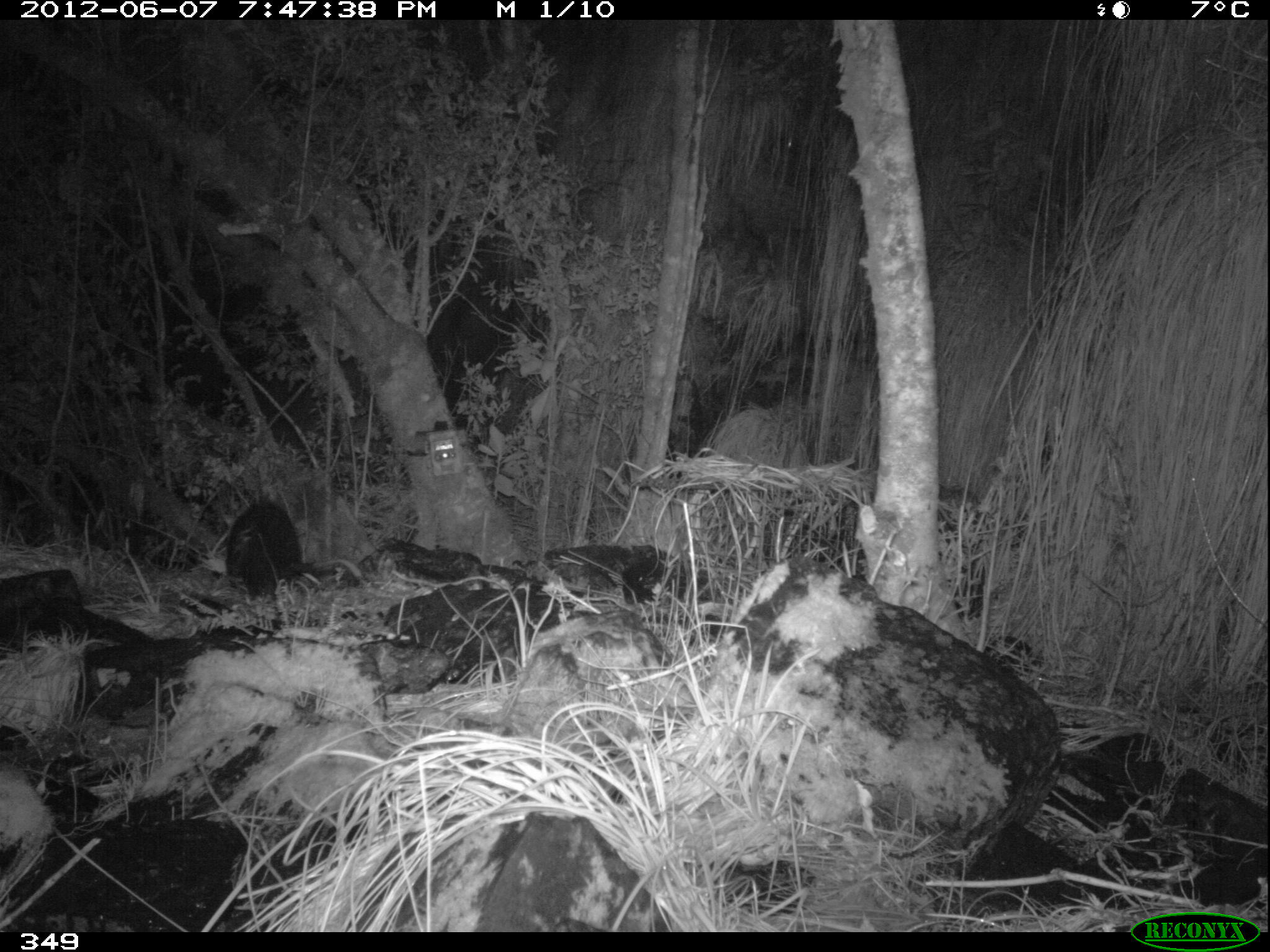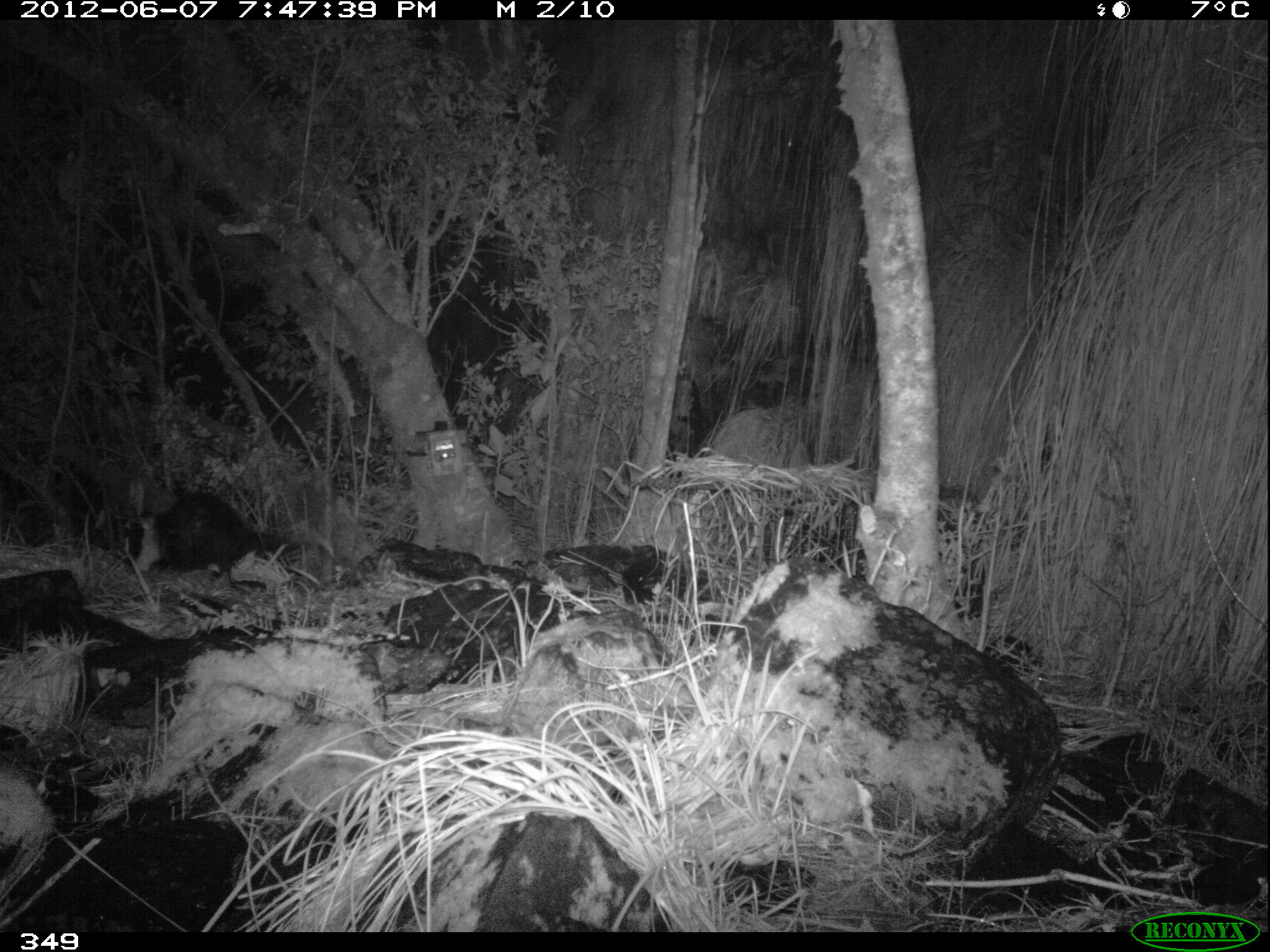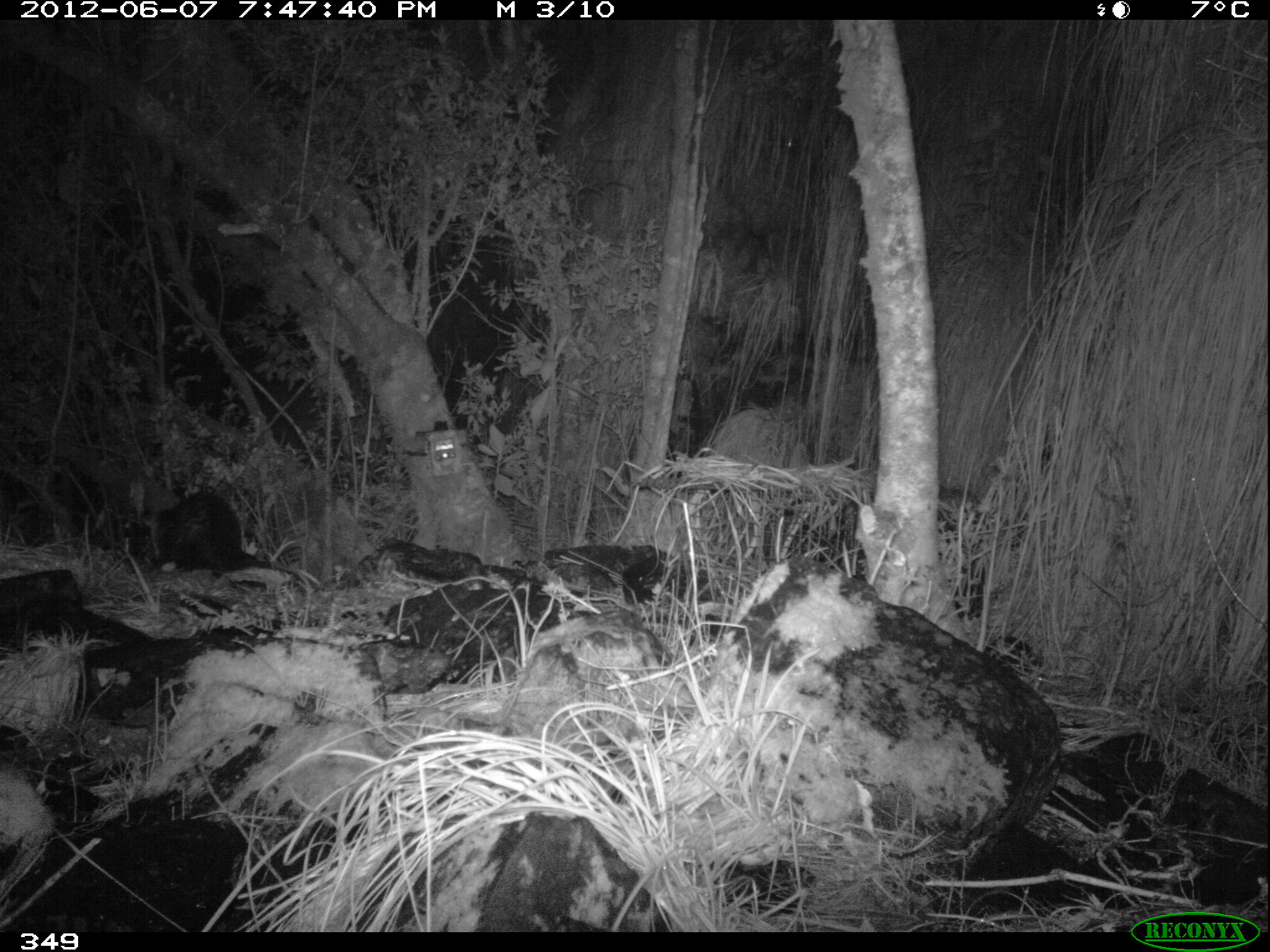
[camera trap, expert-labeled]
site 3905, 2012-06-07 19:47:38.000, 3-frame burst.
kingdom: Animalia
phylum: Chordata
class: Mammalia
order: Didelphimorphia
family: Didelphidae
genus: Didelphis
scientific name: Didelphis pernigra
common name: andean white-eared opossum